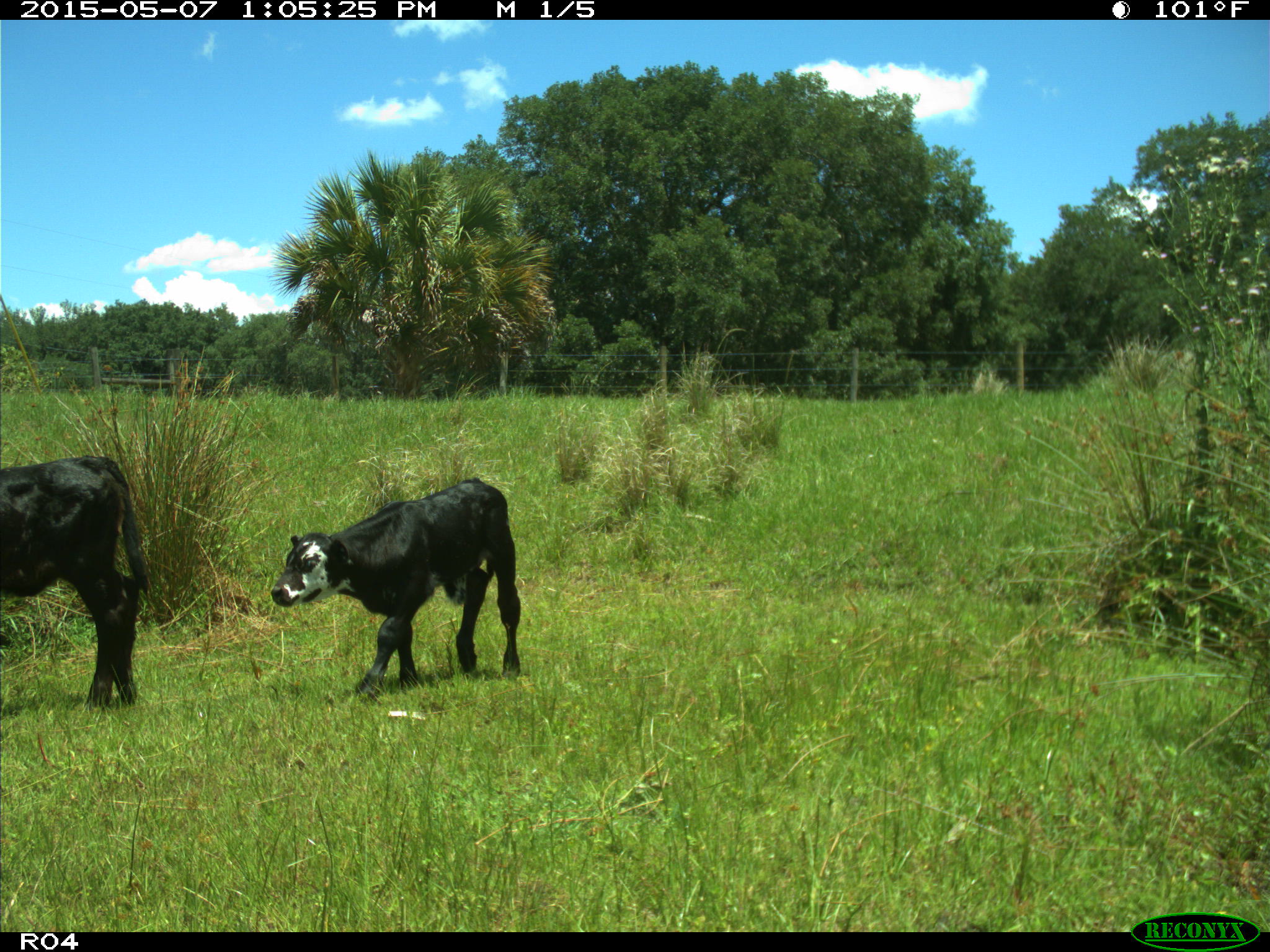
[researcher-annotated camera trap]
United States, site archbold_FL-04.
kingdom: Animalia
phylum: Chordata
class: Mammalia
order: Artiodactyla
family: Bovidae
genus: Bos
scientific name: Bos taurus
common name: domestic cow